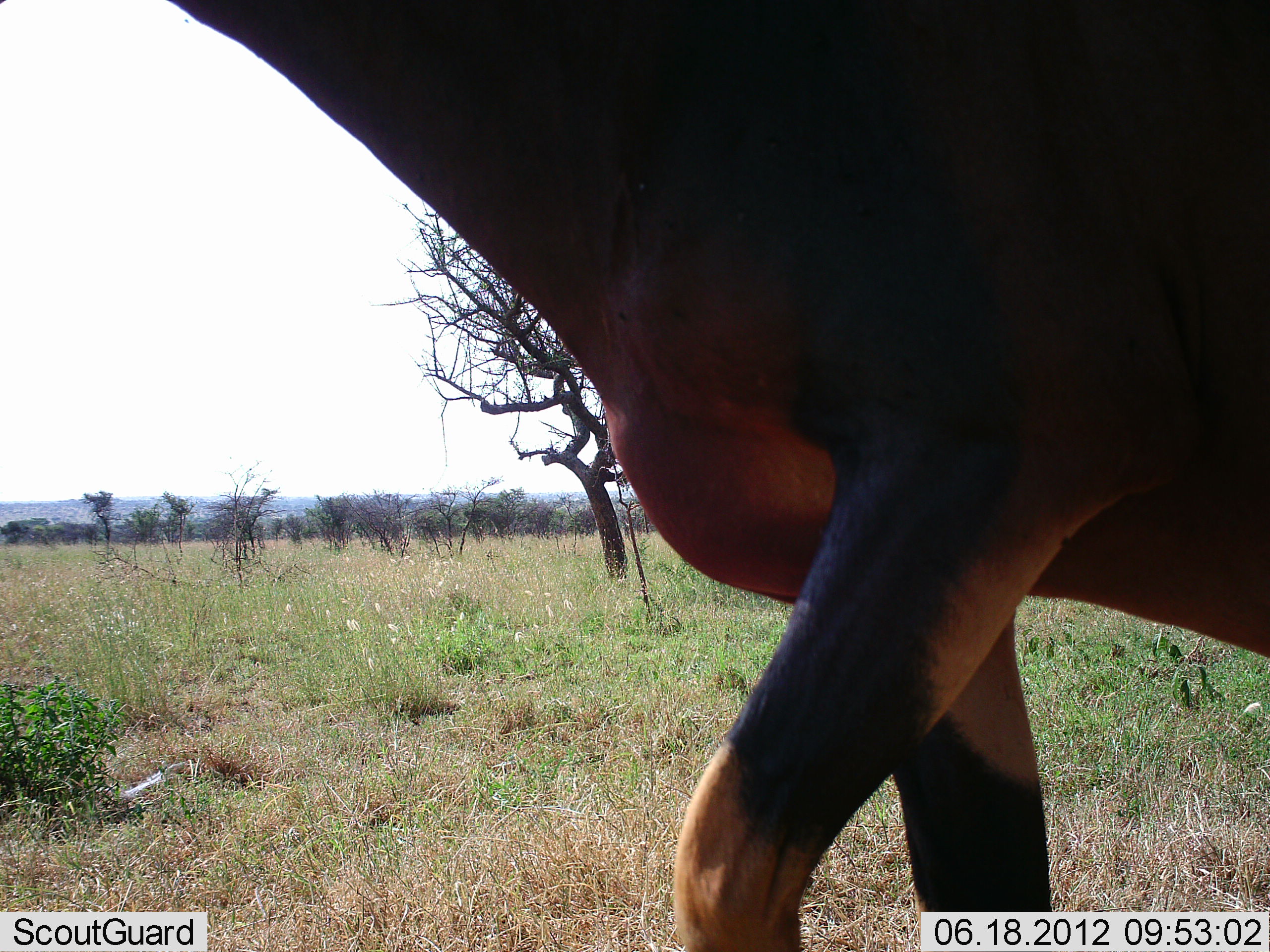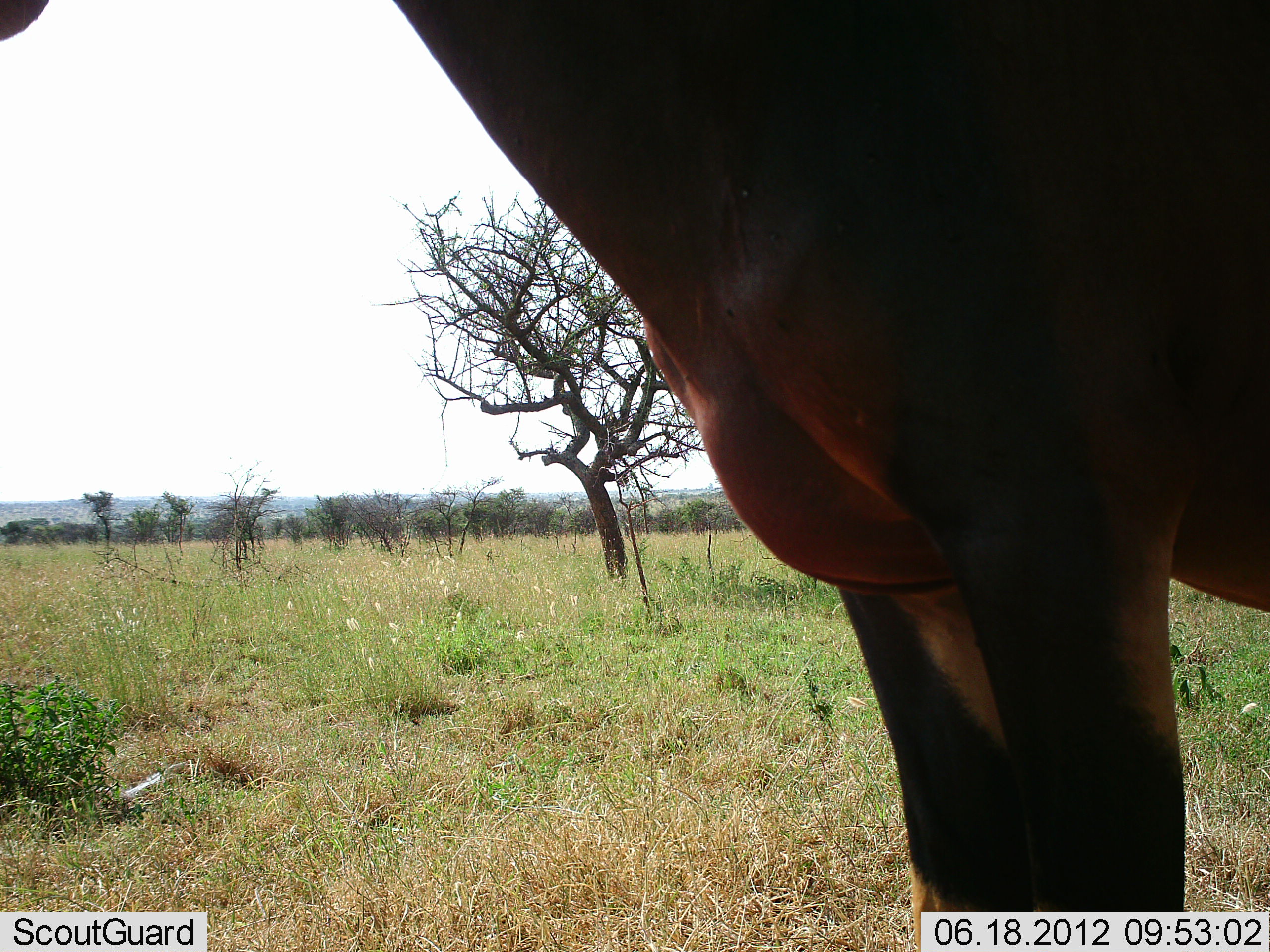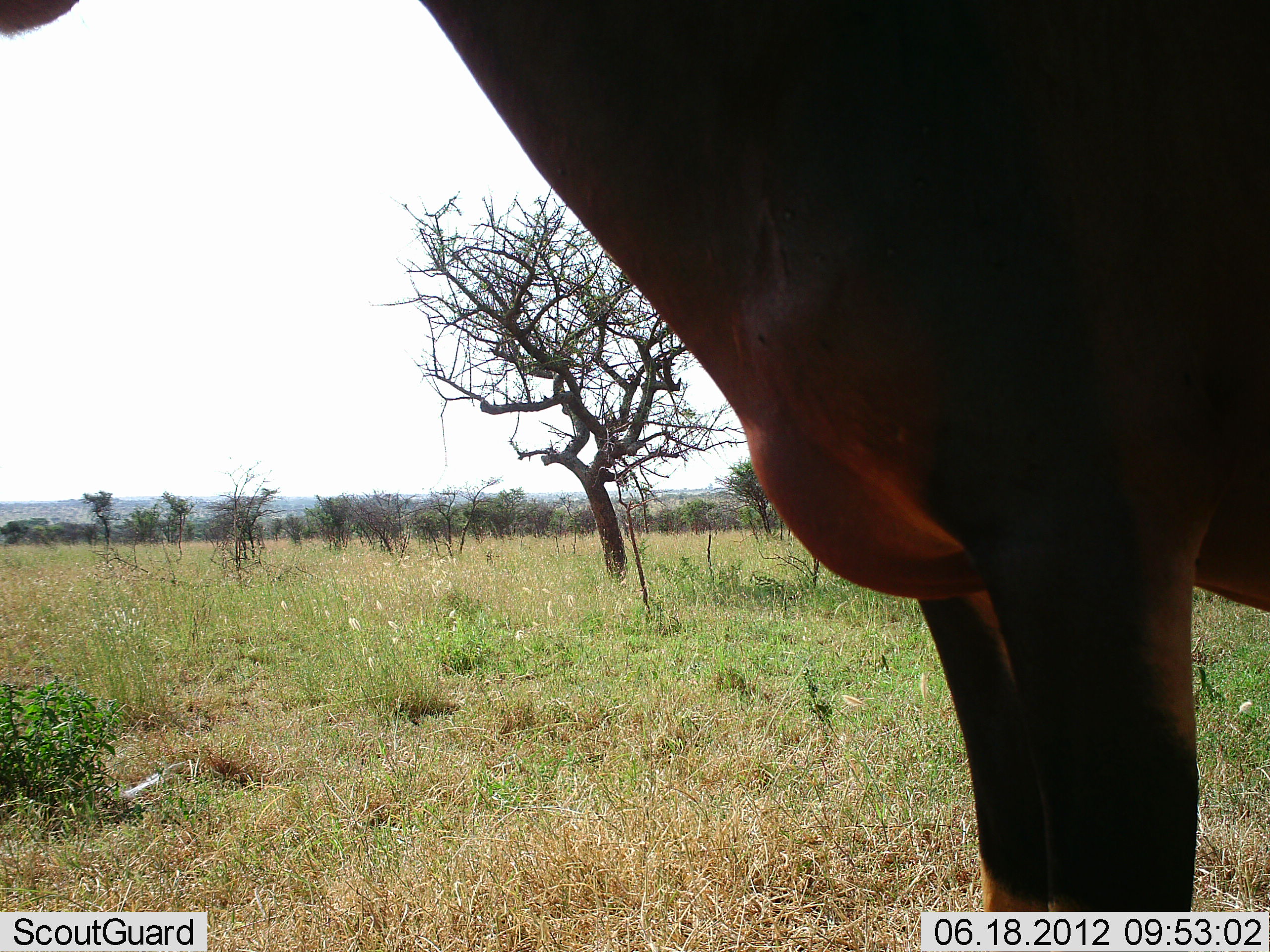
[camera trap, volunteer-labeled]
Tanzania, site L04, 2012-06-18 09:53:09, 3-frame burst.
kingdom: Animalia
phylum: Chordata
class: Mammalia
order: Artiodactyla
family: Bovidae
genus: Damaliscus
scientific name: Damaliscus lunatus jimela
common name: topi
Topi (Damaliscus lunatus jimela), count 1. Behavior (volunteer vote fractions): standing 70%, resting 0%, moving 40%, interacting 0%. Young present (vote fraction): 0%. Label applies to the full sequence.